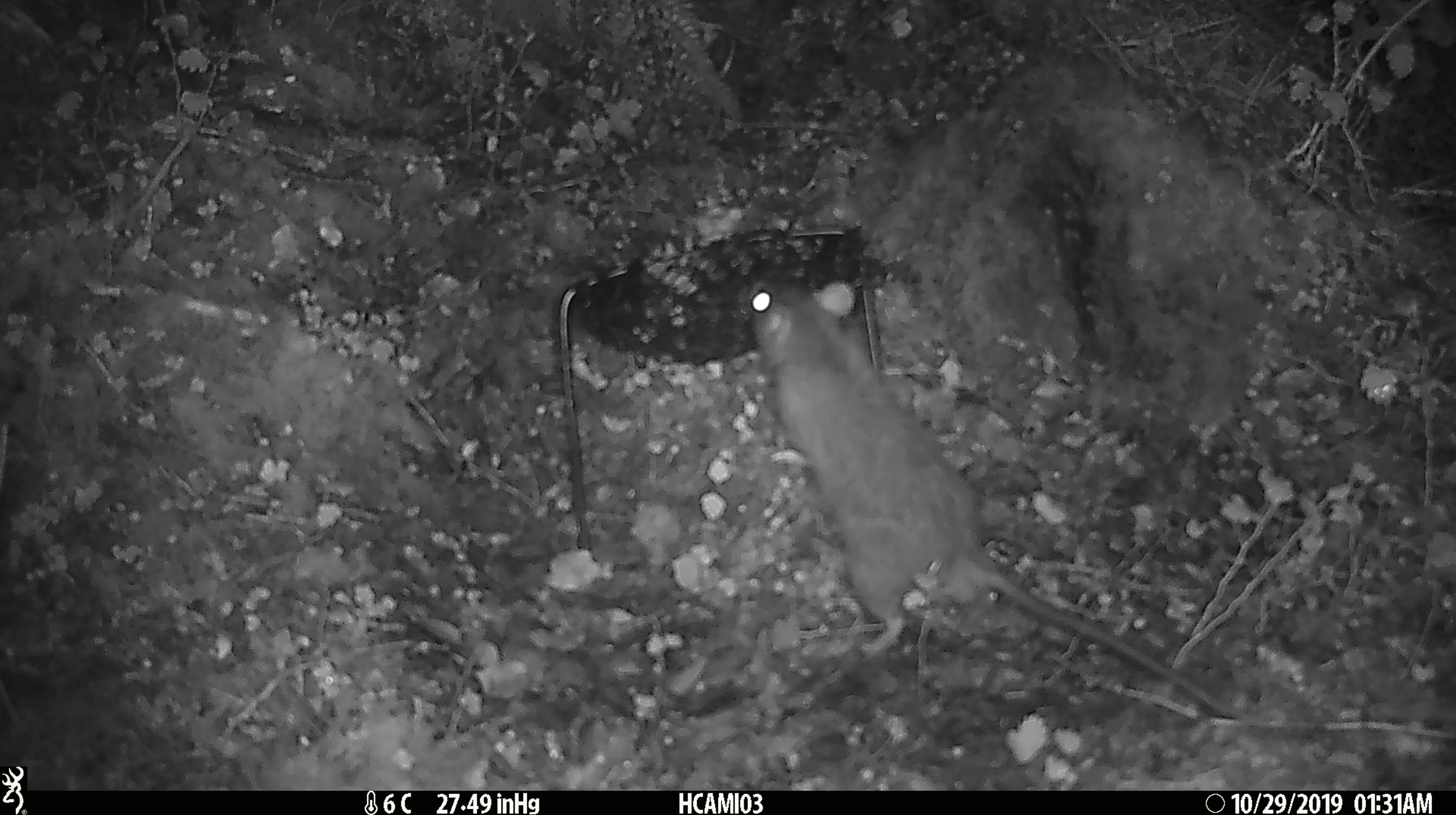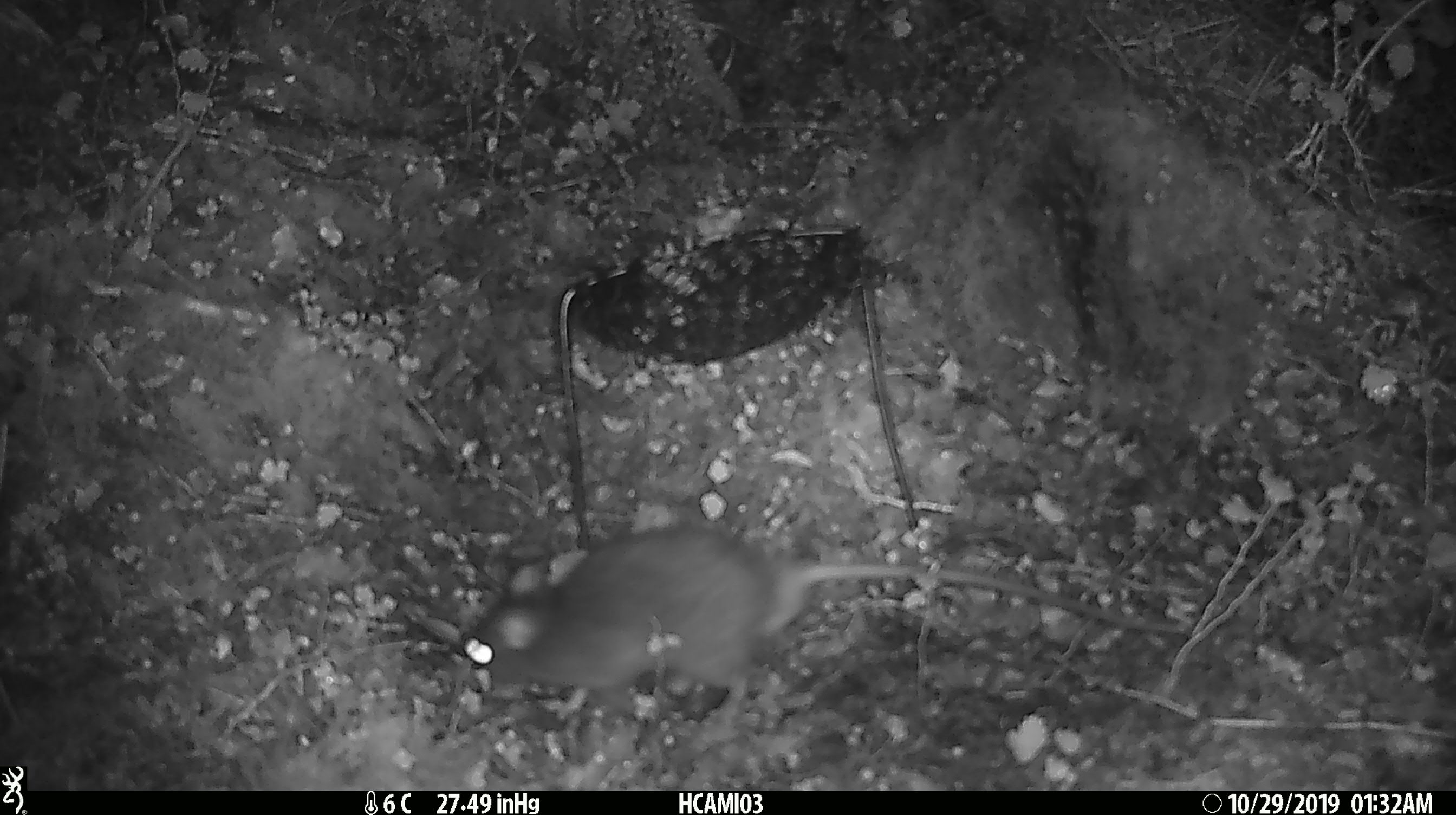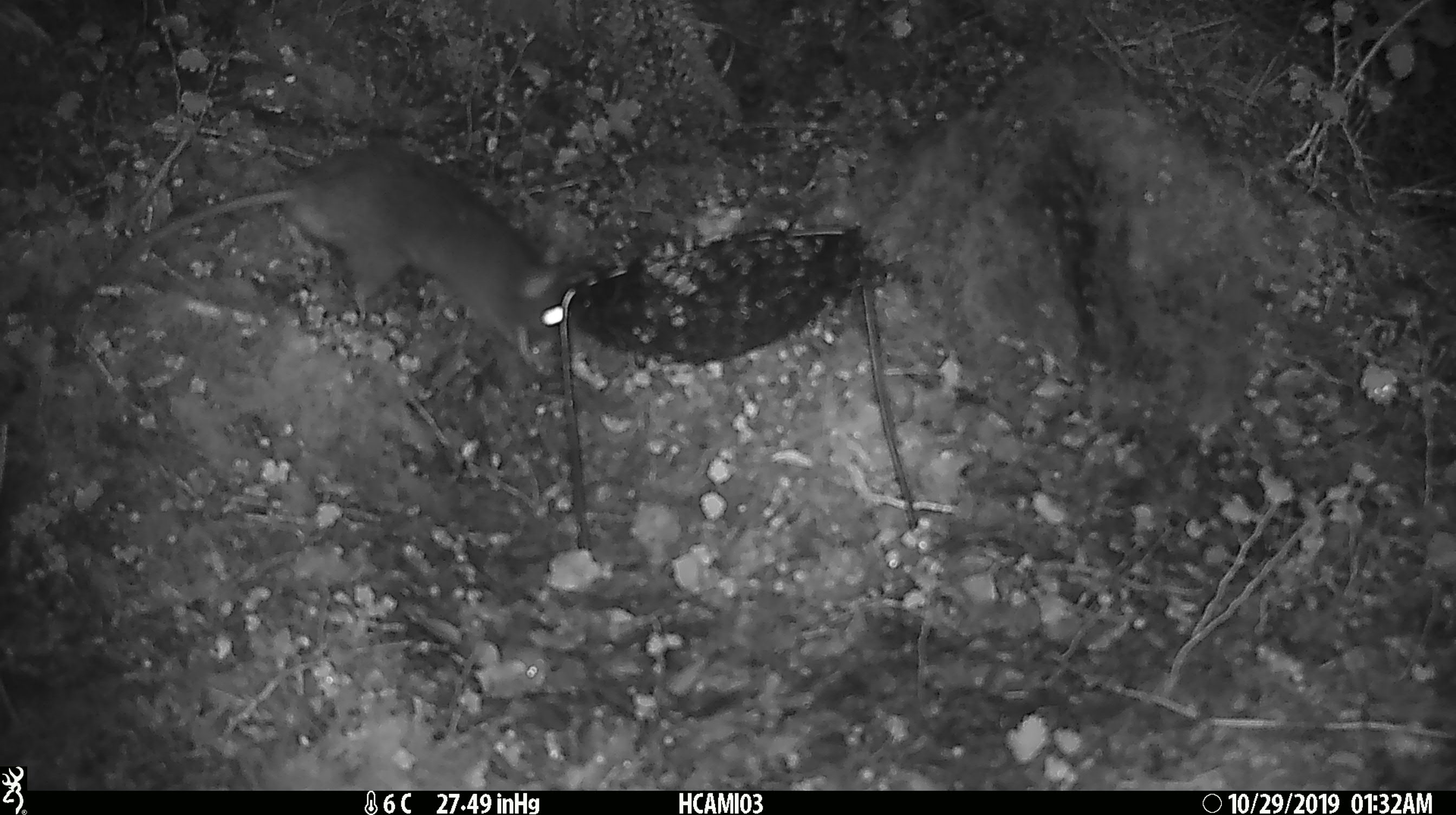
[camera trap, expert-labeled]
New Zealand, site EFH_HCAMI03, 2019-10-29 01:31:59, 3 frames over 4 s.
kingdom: Animalia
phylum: Chordata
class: Mammalia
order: Rodentia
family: Muridae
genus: Rattus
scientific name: Rattus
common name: rat